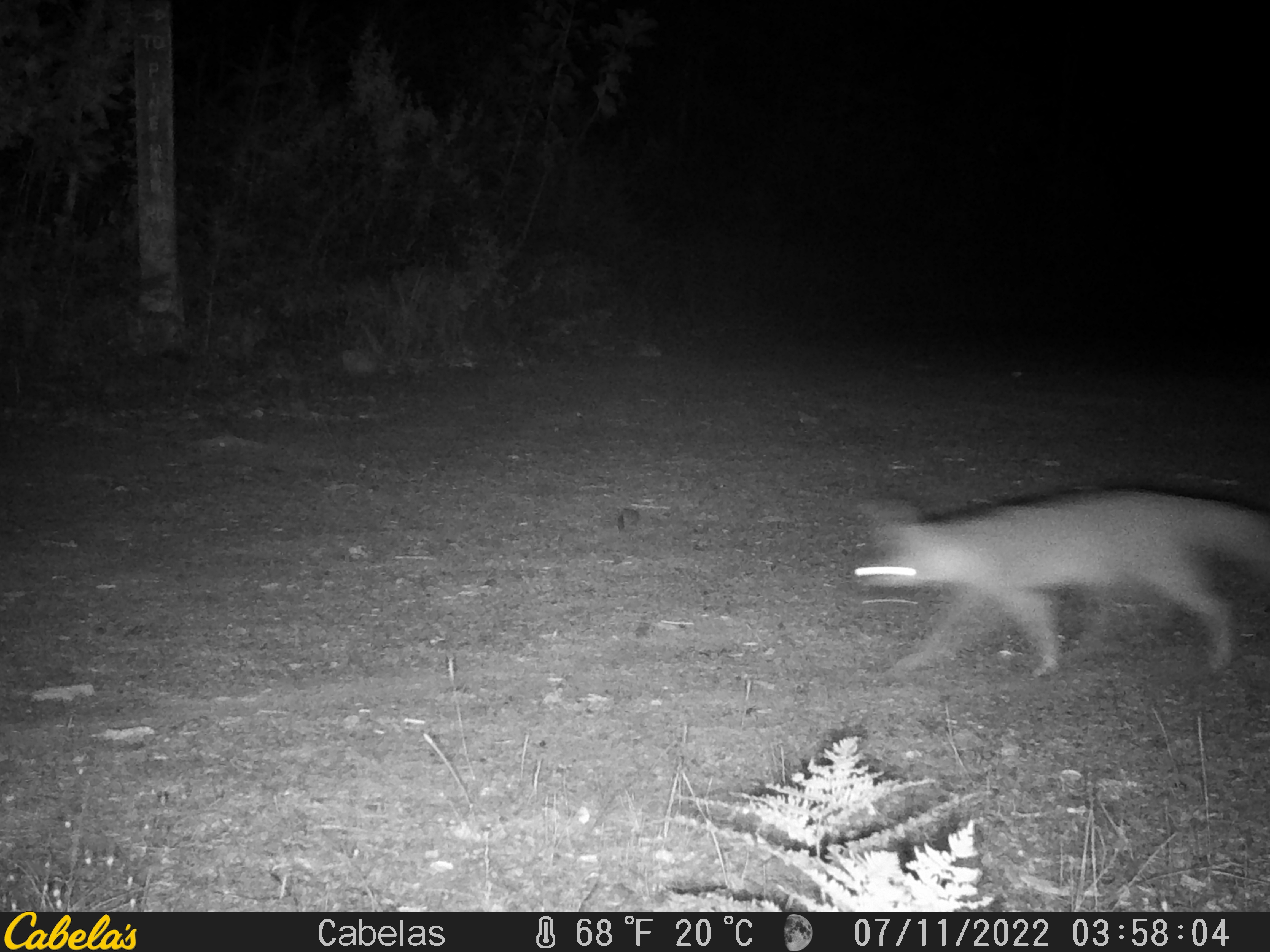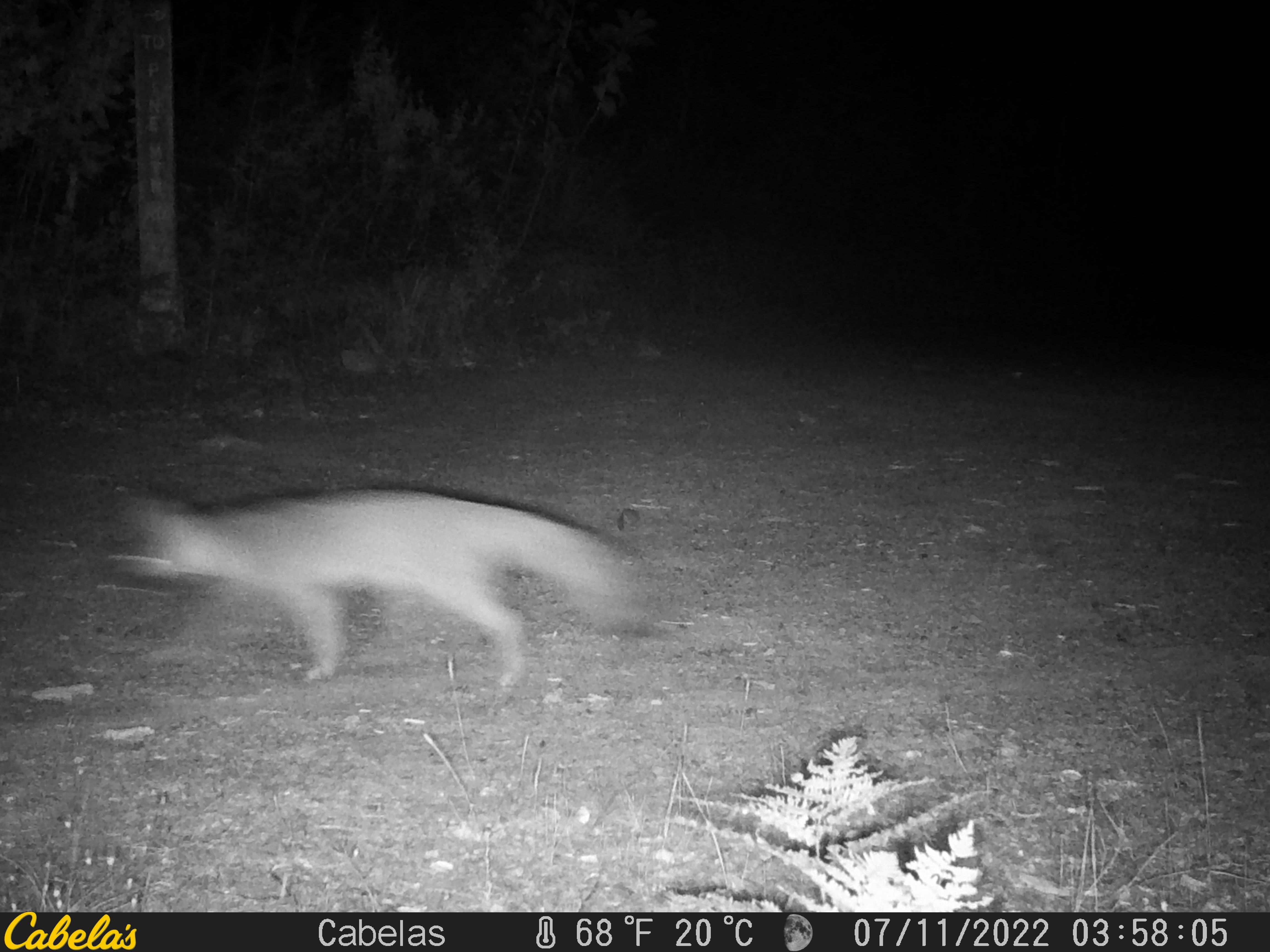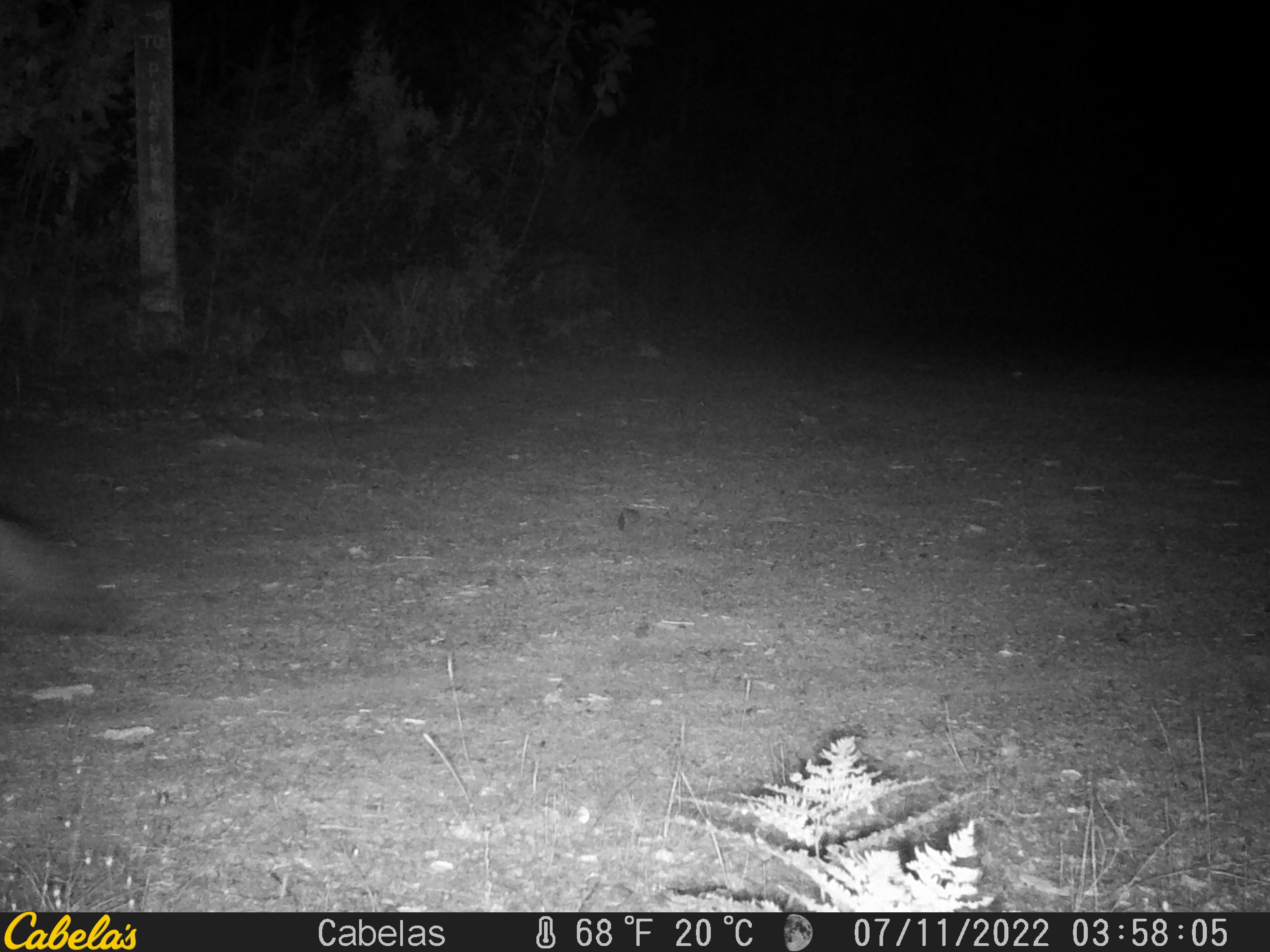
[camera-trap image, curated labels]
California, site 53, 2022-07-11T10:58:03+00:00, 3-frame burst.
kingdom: Animalia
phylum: Chordata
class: Mammalia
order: Carnivora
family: Canidae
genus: Urocyon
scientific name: Urocyon cinereoargenteus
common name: gray fox